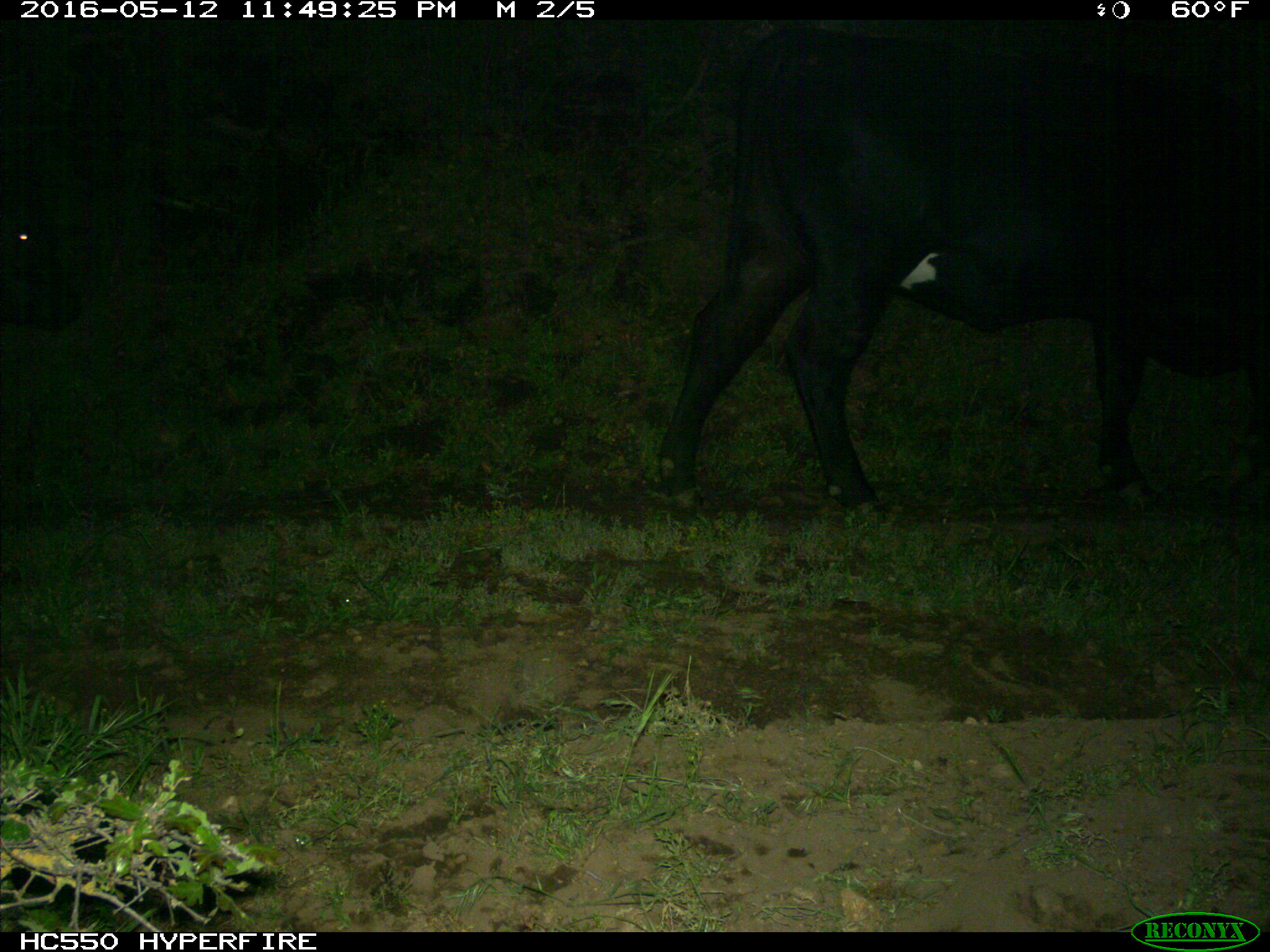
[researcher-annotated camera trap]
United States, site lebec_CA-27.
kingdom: Animalia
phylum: Chordata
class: Mammalia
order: Artiodactyla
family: Bovidae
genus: Bos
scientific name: Bos taurus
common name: domestic cow